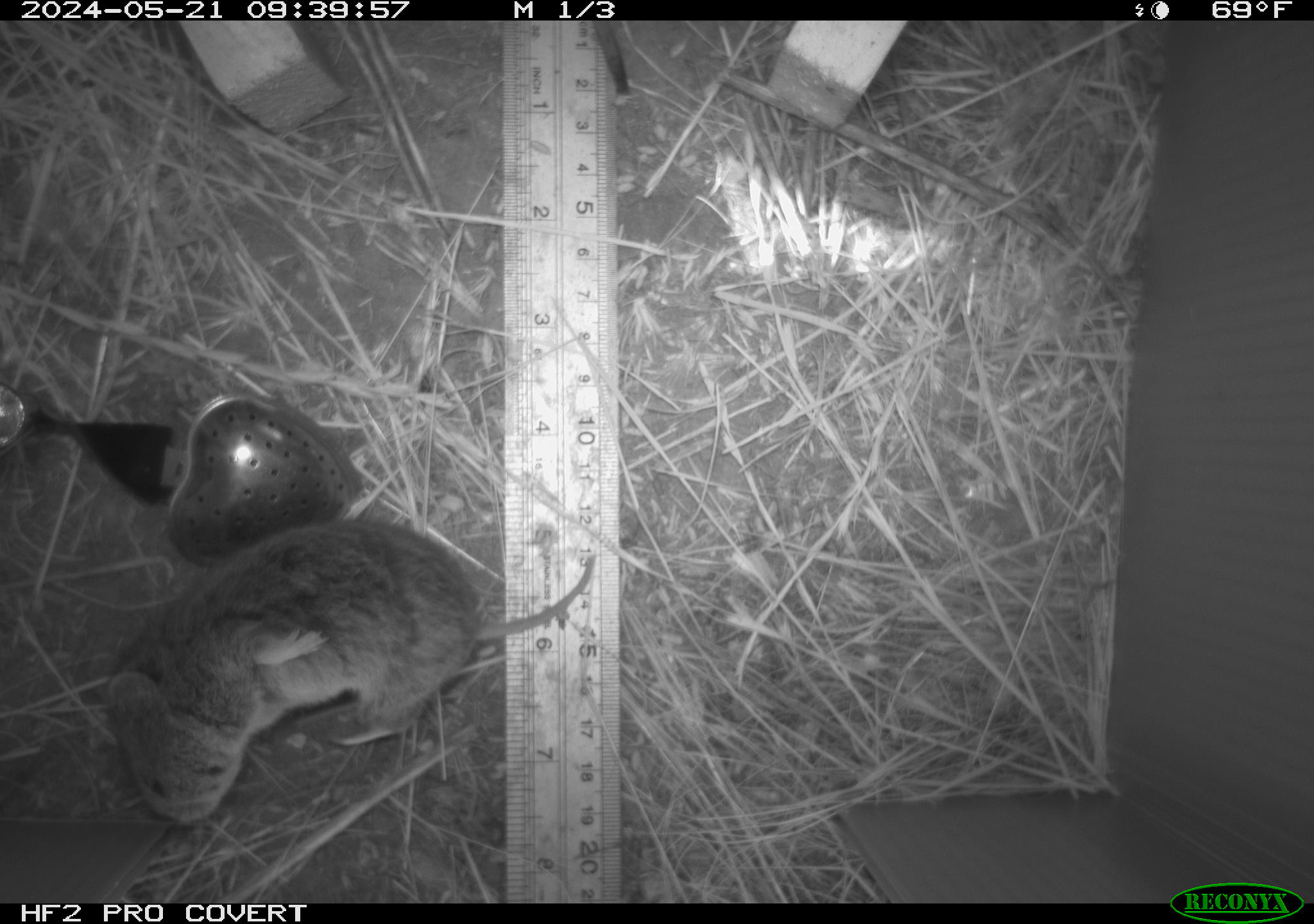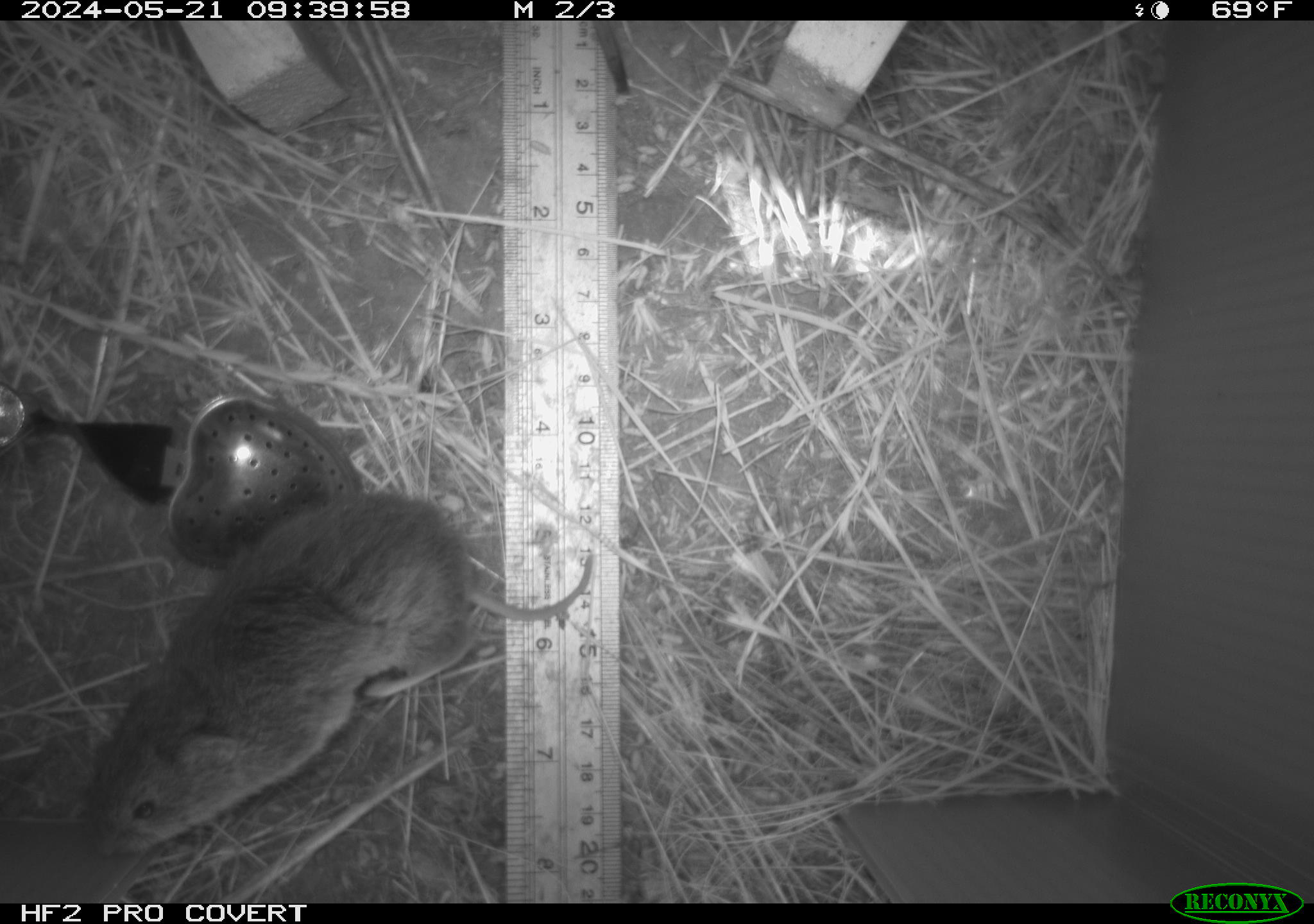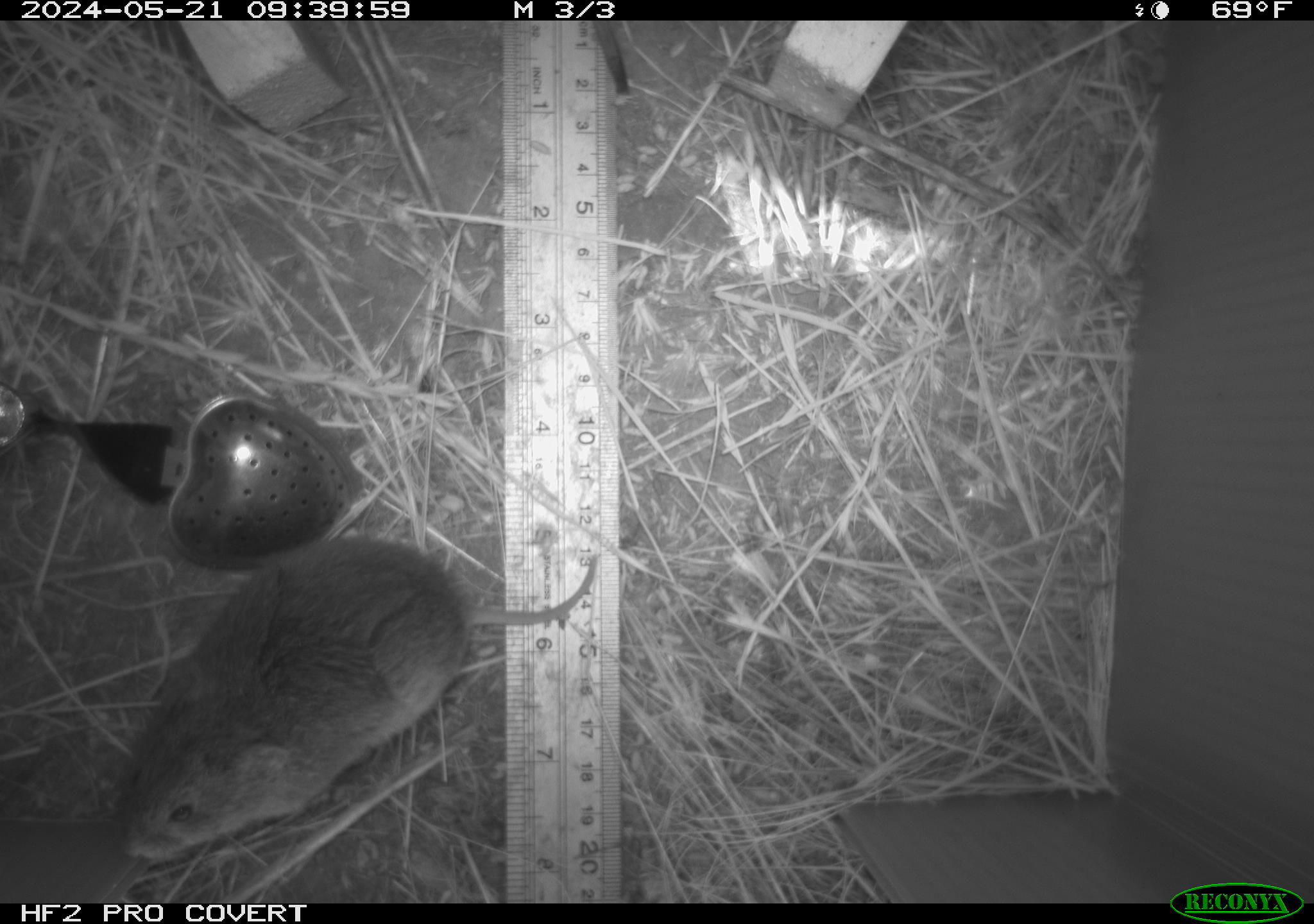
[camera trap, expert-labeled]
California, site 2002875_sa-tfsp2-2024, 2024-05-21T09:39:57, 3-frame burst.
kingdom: Animalia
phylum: Chordata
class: Mammalia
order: Rodentia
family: Cricetidae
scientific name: Arvicolinae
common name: voles, lemmings, and muskrats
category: arvicolinae subfamily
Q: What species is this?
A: Arvicolinae subfamily (voles, lemmings, and muskrats) (Arvicolinae).